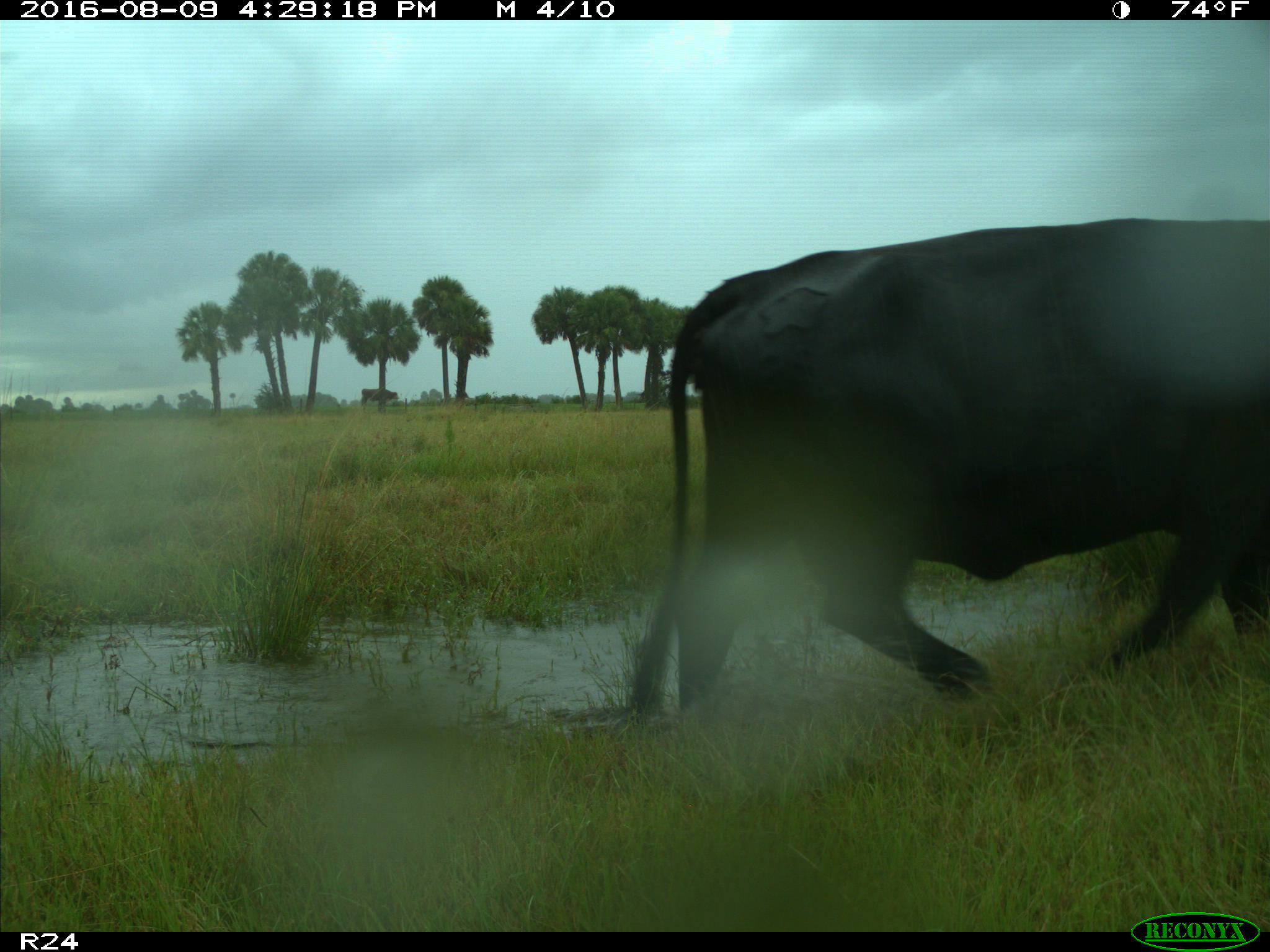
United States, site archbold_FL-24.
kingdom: Animalia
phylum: Chordata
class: Mammalia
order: Artiodactyla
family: Bovidae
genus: Bos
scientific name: Bos taurus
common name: domestic cow